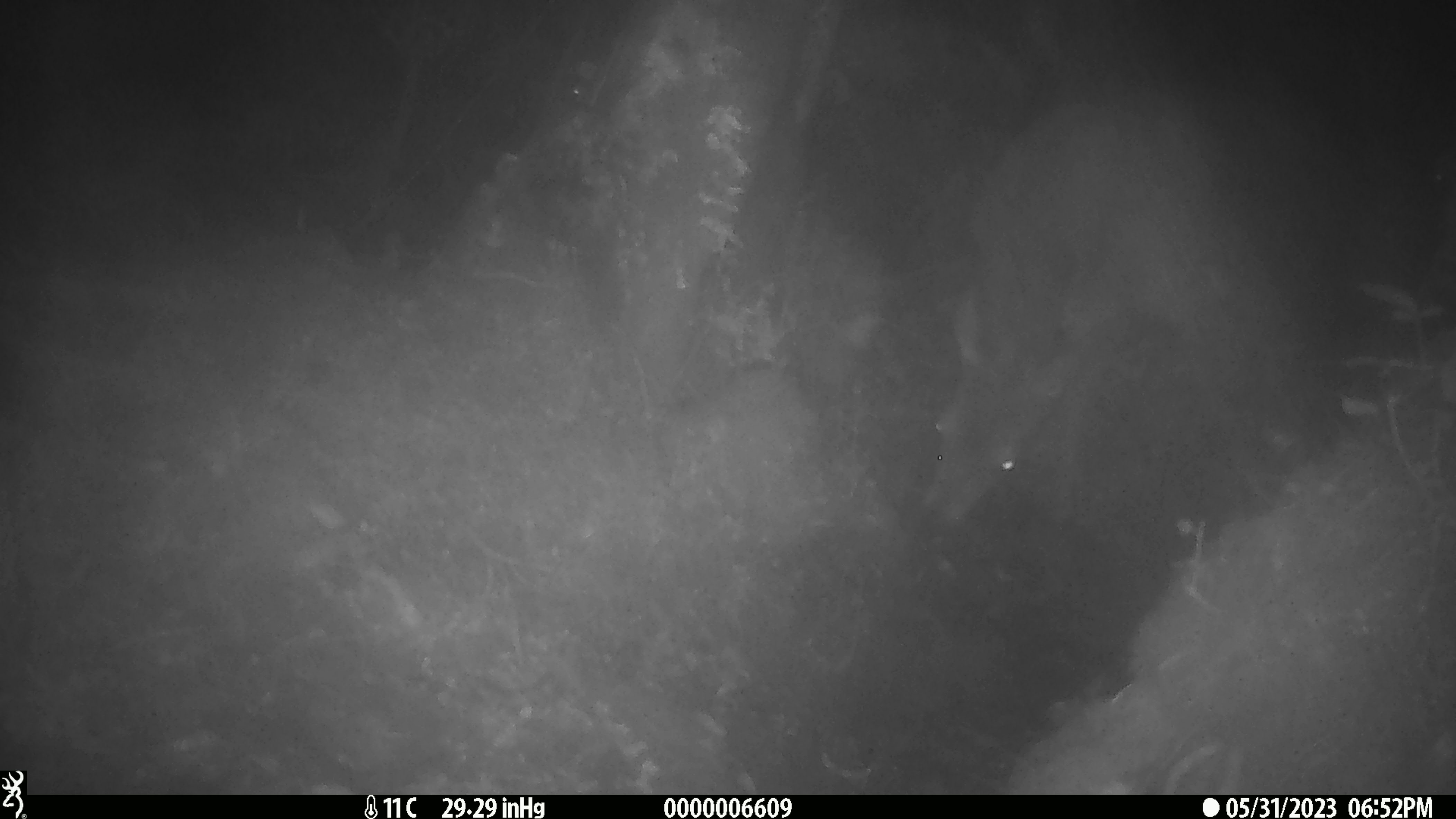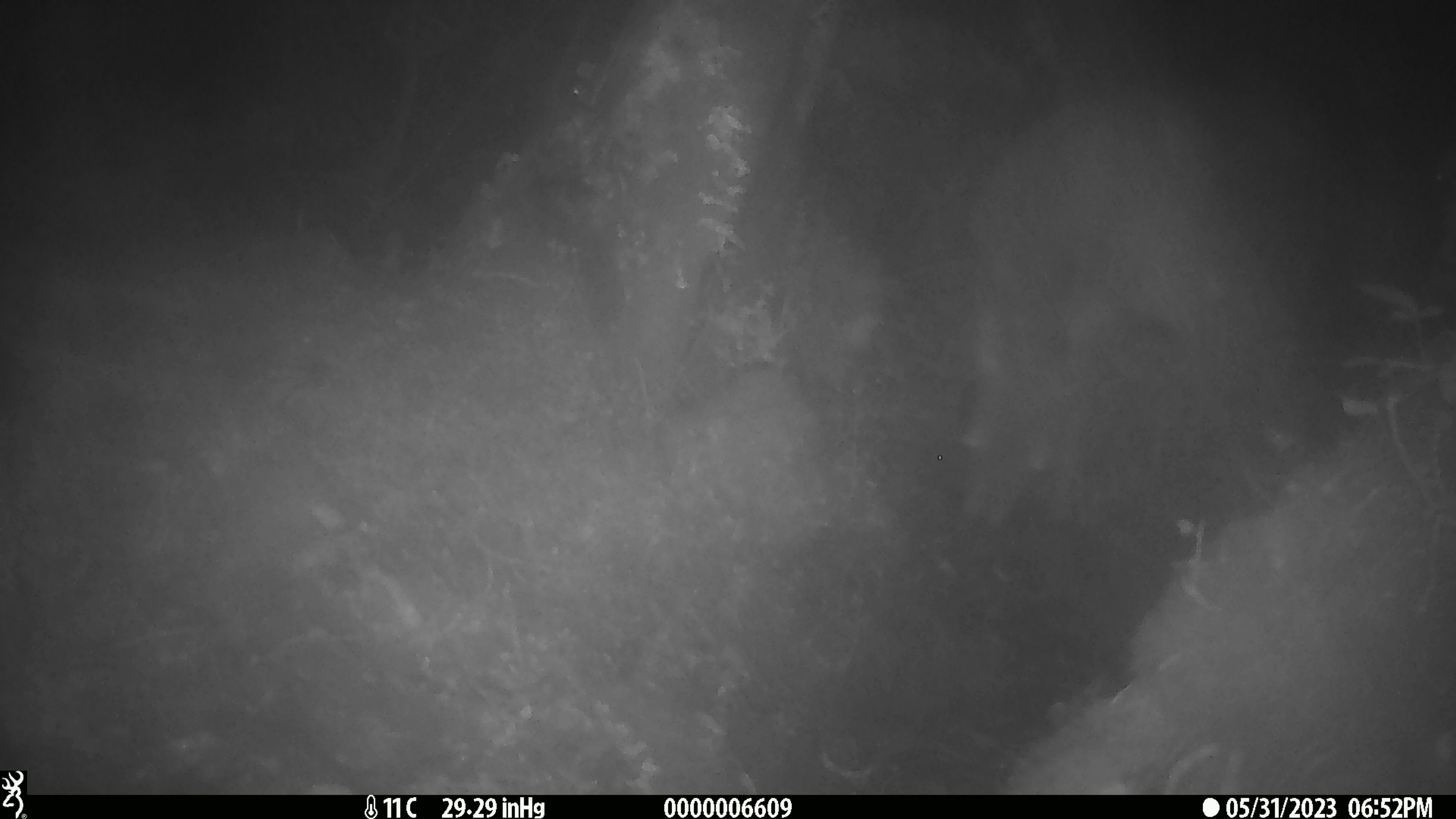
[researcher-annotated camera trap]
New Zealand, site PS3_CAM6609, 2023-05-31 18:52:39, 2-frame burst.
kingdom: Animalia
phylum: Chordata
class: Mammalia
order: Artiodactyla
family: Cervidae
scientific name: Cervidae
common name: deer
Deer (Cervidae).